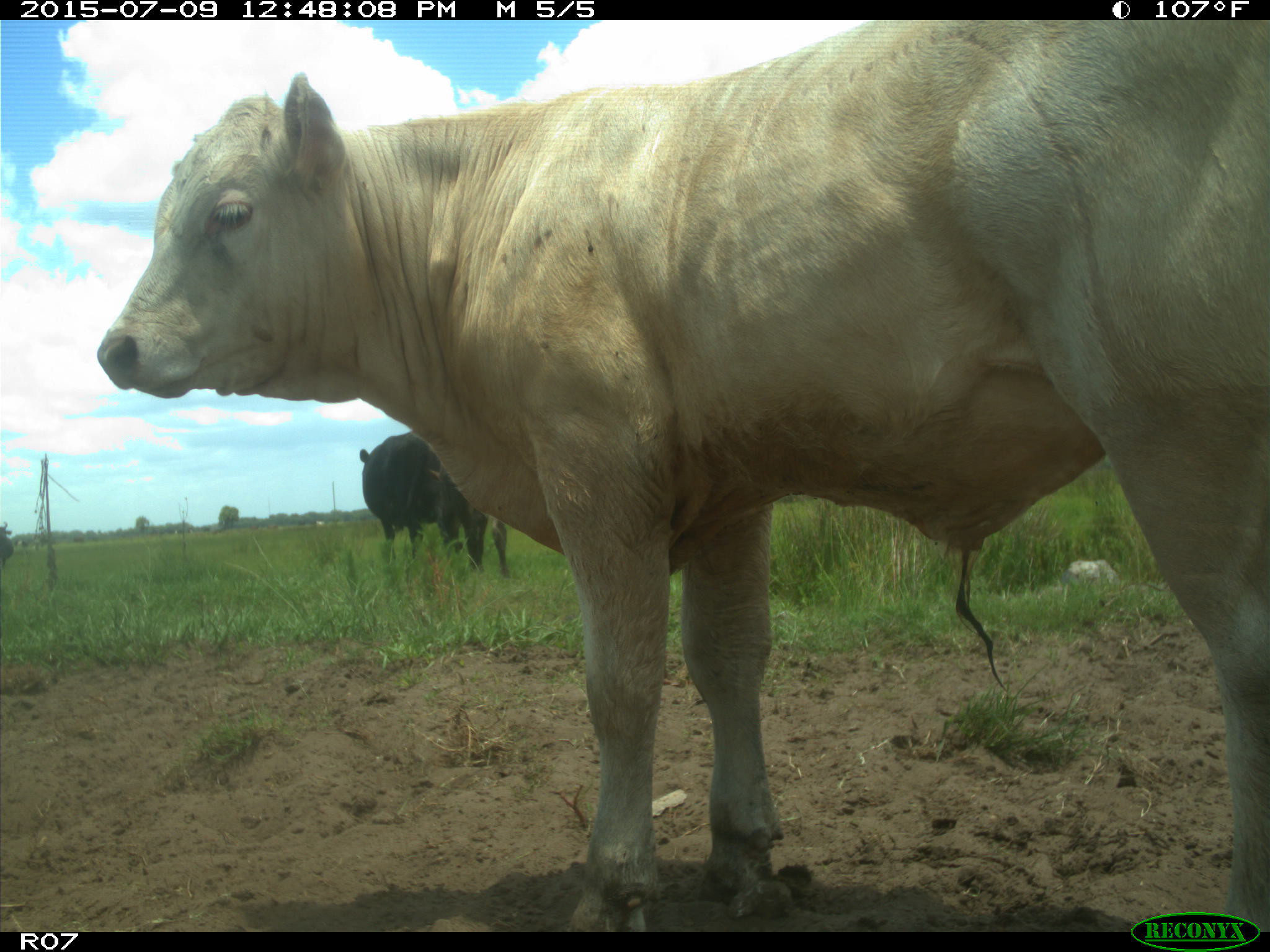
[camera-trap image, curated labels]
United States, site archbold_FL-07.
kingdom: Animalia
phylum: Chordata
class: Mammalia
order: Artiodactyla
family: Bovidae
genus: Bos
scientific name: Bos taurus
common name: domestic cow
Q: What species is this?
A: Bos taurus (domestic cow).